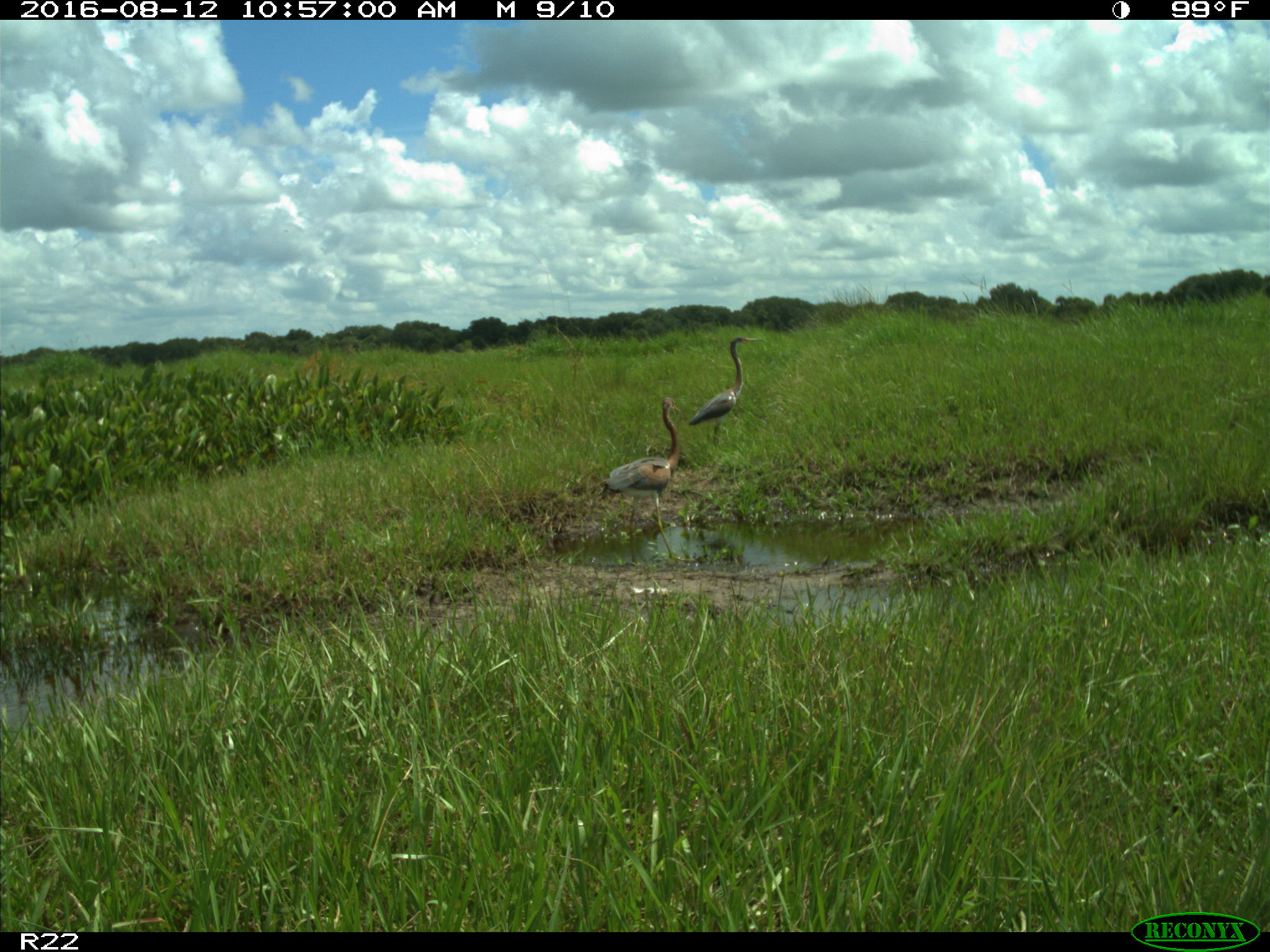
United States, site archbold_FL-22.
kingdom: Animalia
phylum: Chordata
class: Aves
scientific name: Aves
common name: birds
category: unidentified bird